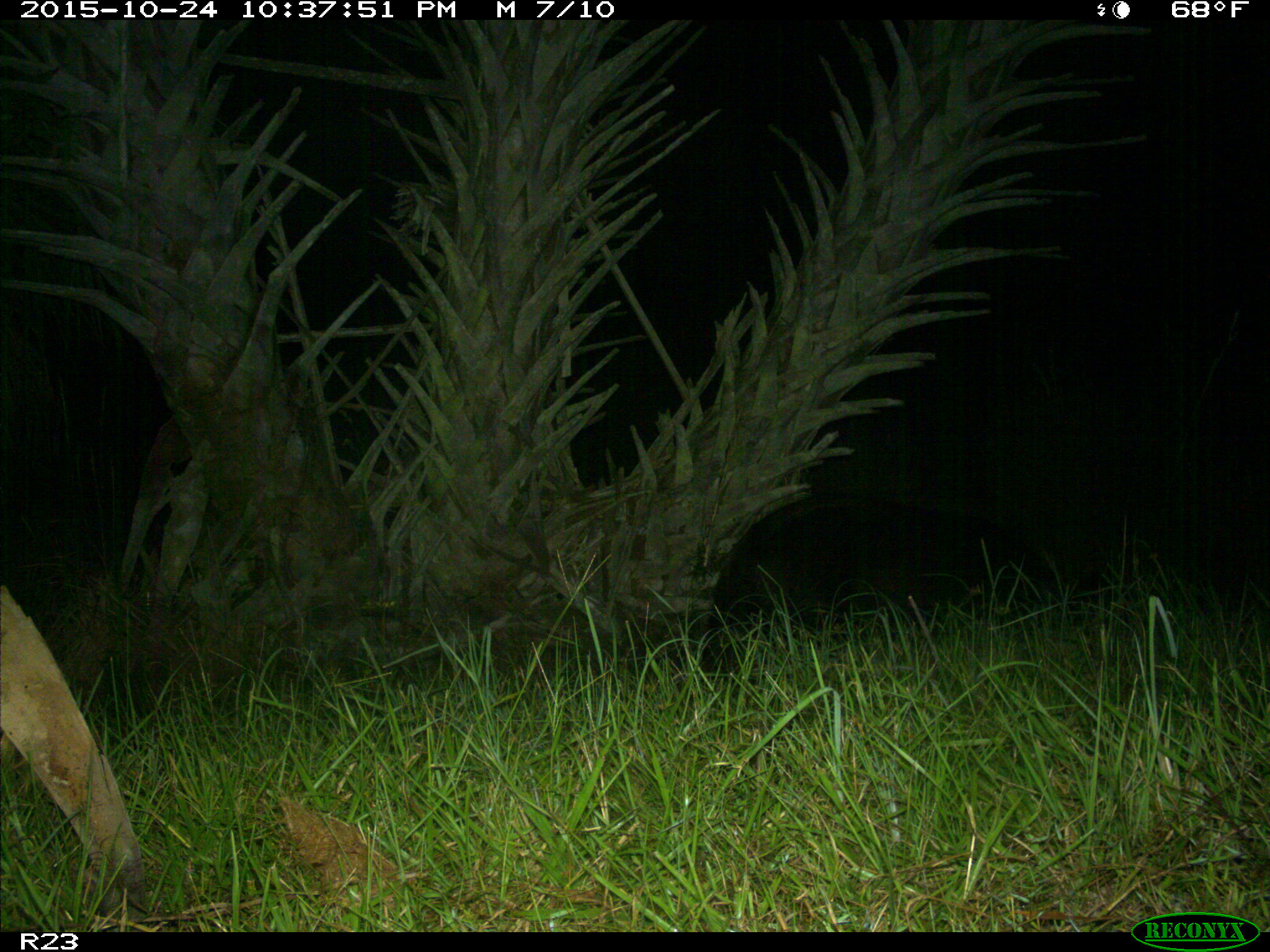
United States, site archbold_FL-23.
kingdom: Animalia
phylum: Chordata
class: Mammalia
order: Artiodactyla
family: Suidae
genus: Sus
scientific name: Sus scrofa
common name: wild boar